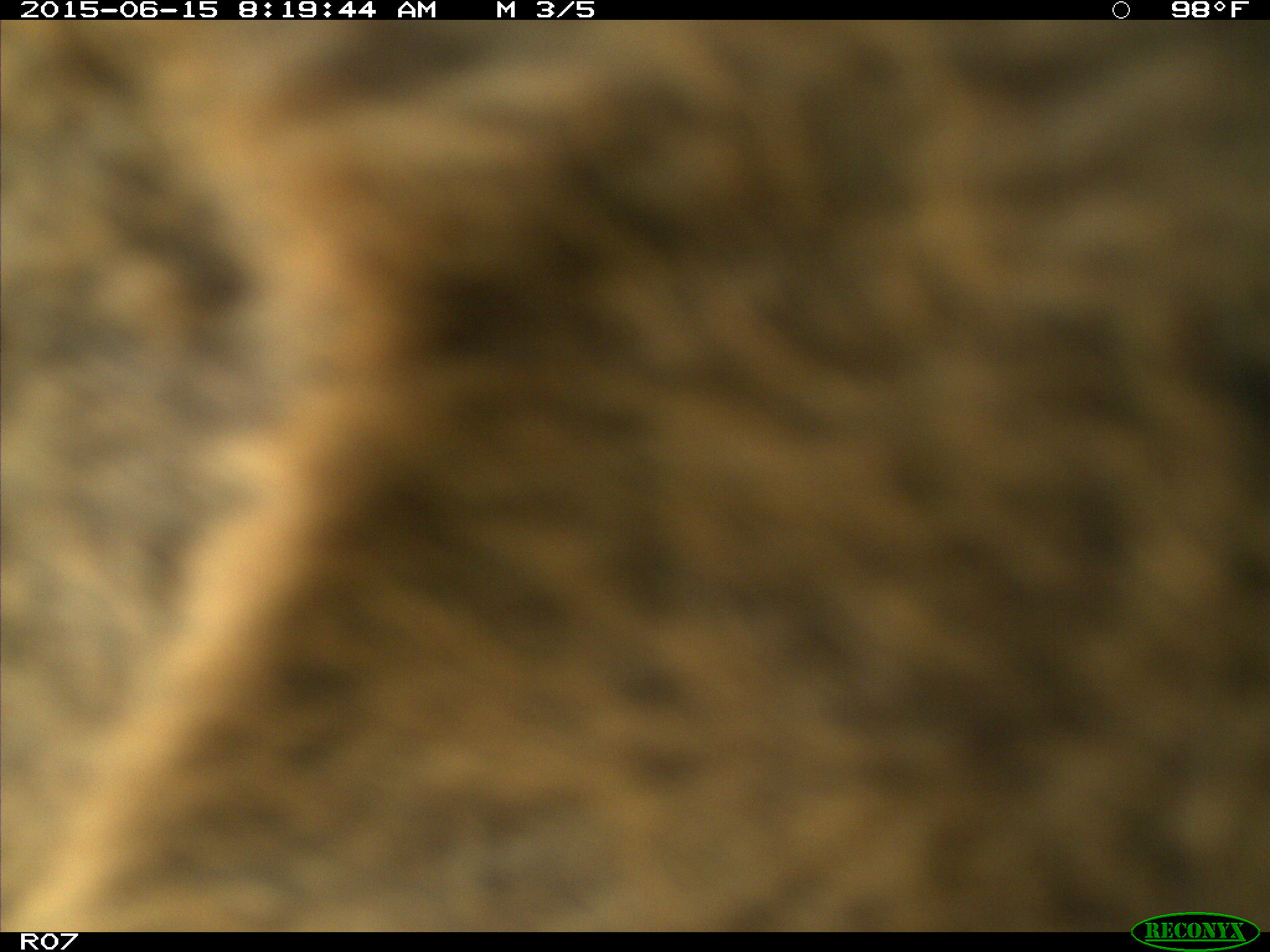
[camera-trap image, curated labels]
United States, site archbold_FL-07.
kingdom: Animalia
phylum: Chordata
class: Mammalia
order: Artiodactyla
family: Bovidae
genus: Bos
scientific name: Bos taurus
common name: domestic cow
Bos taurus (domestic cow).